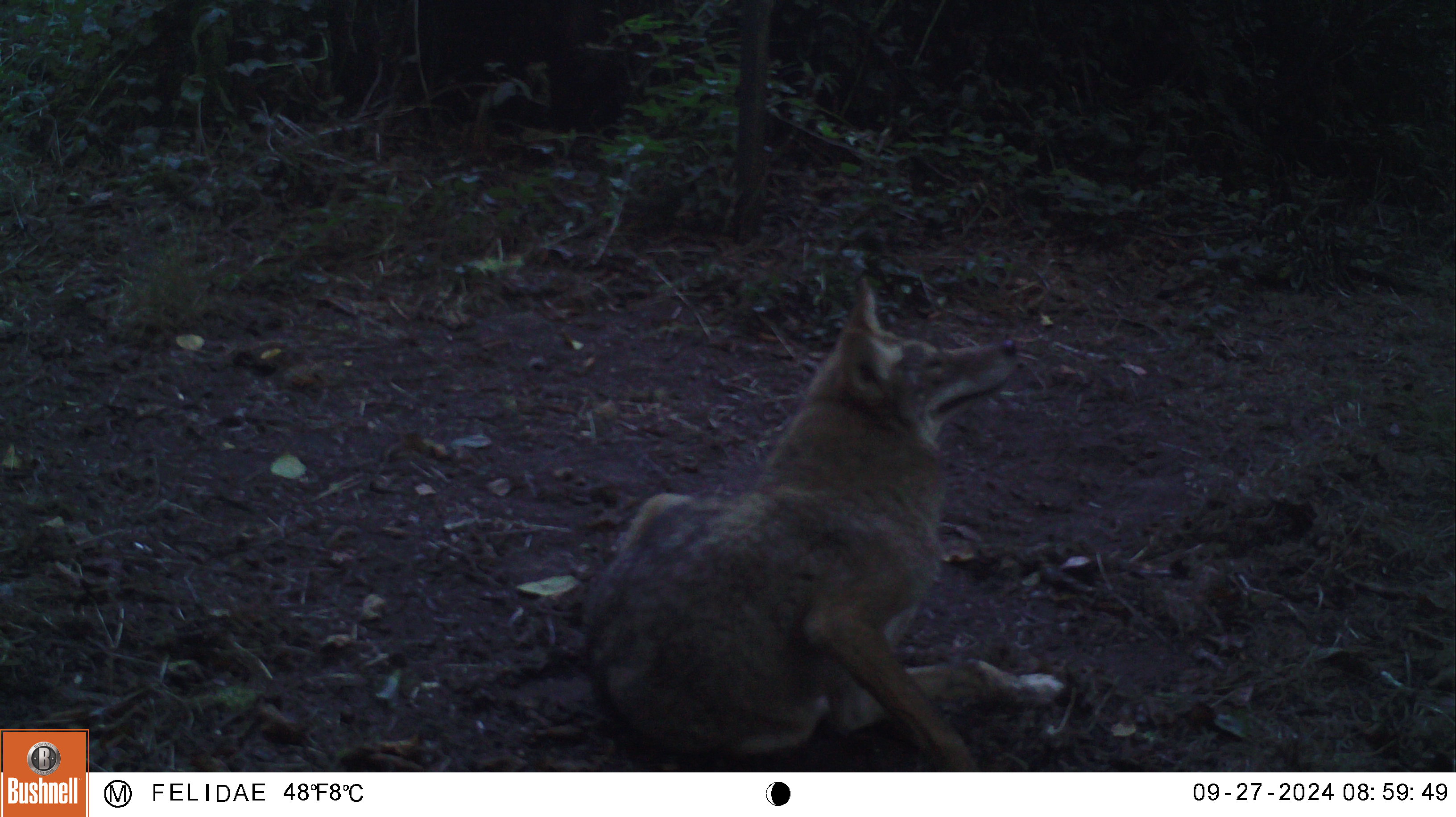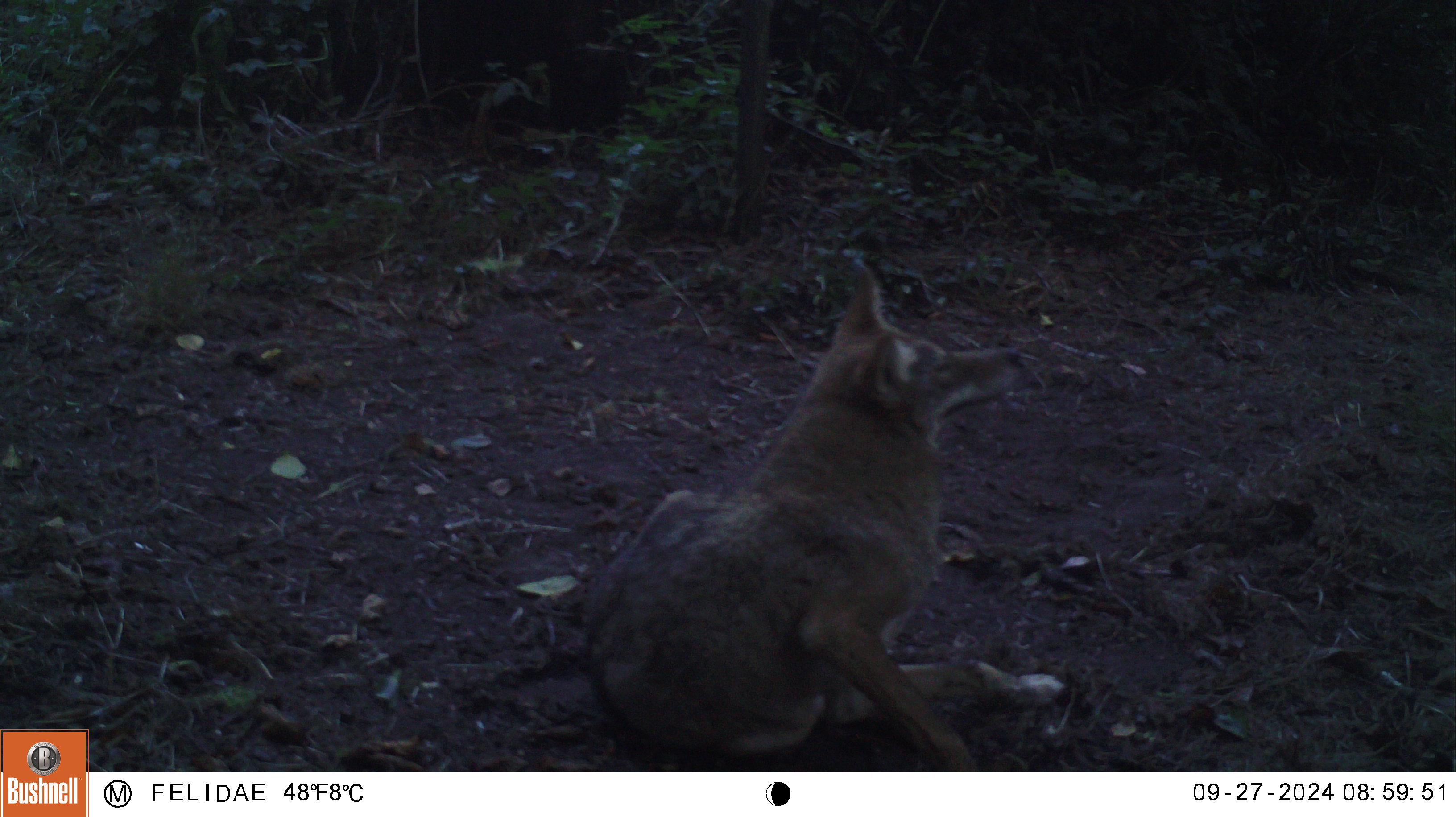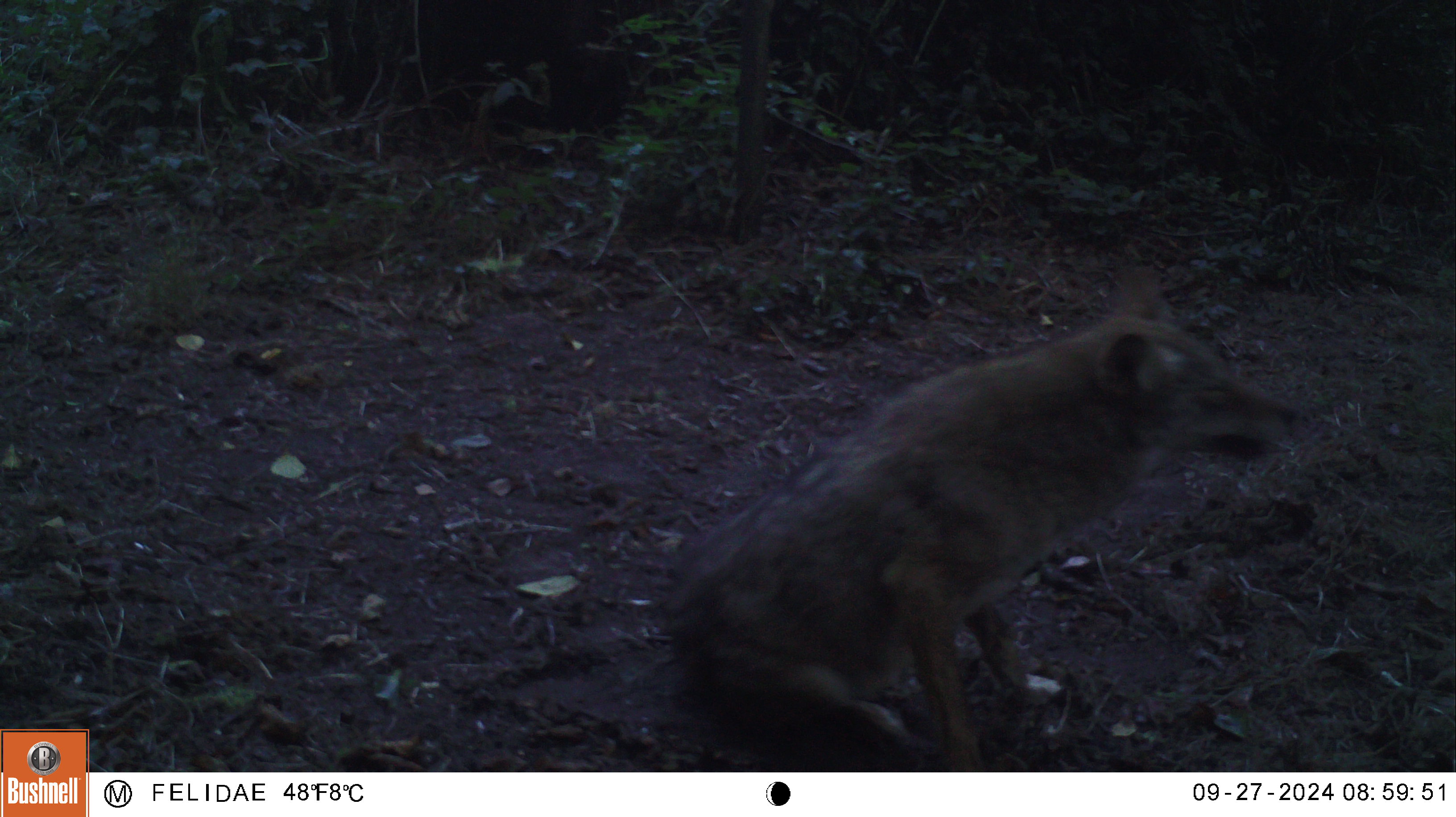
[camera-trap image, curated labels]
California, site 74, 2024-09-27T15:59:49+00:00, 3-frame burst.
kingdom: Animalia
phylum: Chordata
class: Mammalia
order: Carnivora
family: Canidae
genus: Canis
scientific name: Canis latrans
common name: coyote